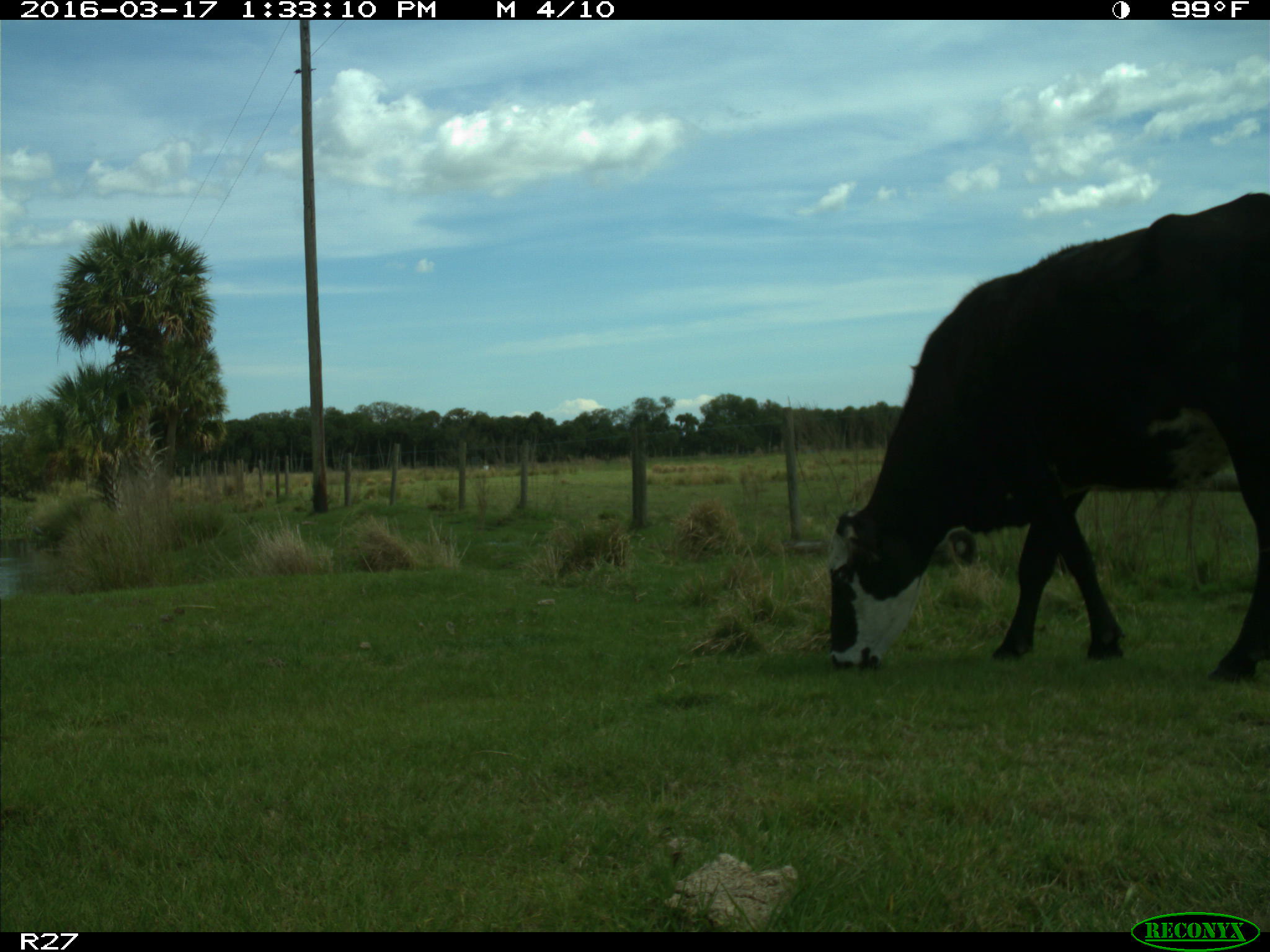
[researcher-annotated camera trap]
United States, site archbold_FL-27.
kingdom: Animalia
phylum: Chordata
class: Mammalia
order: Artiodactyla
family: Bovidae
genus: Bos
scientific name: Bos taurus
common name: domestic cow